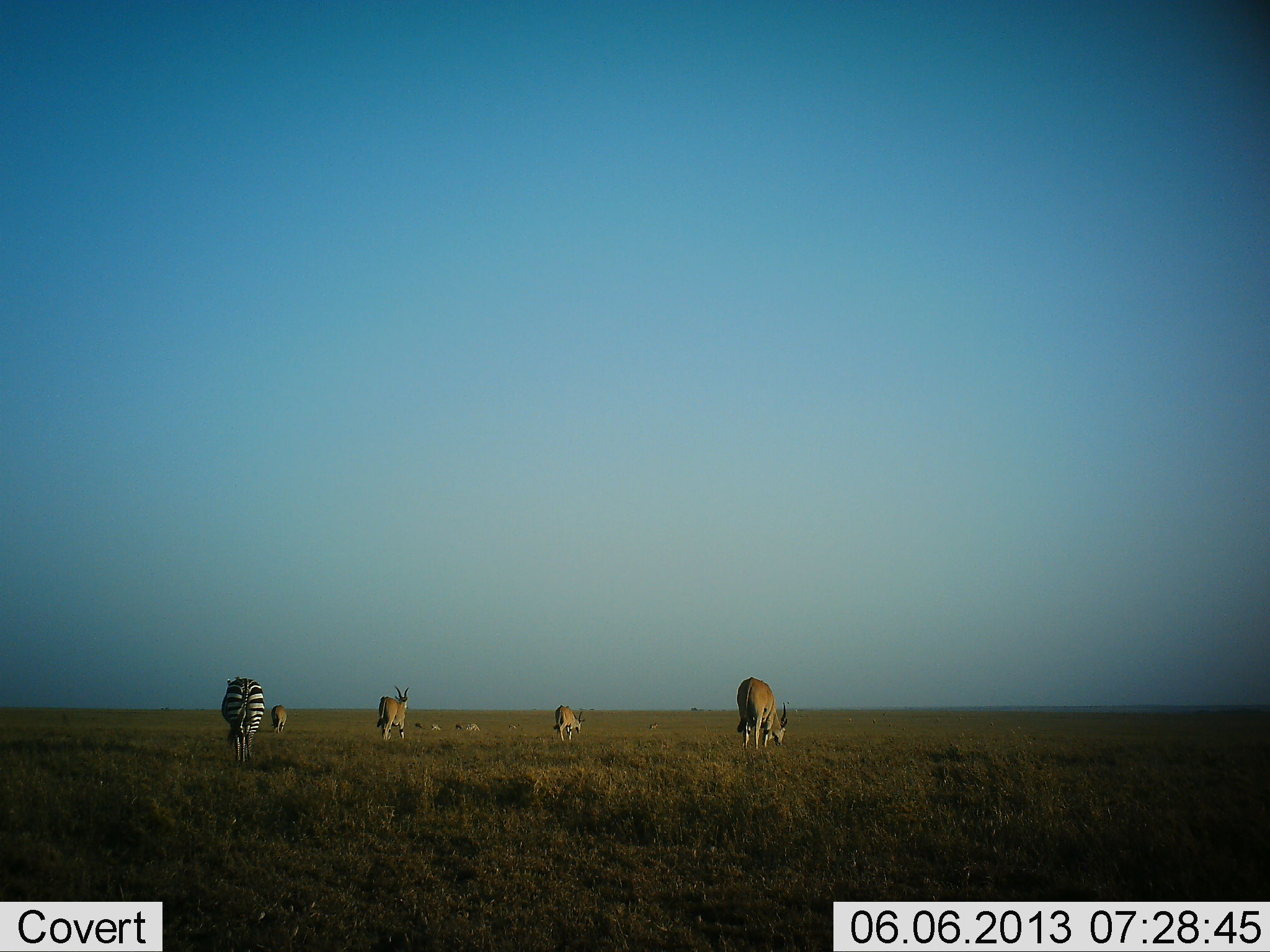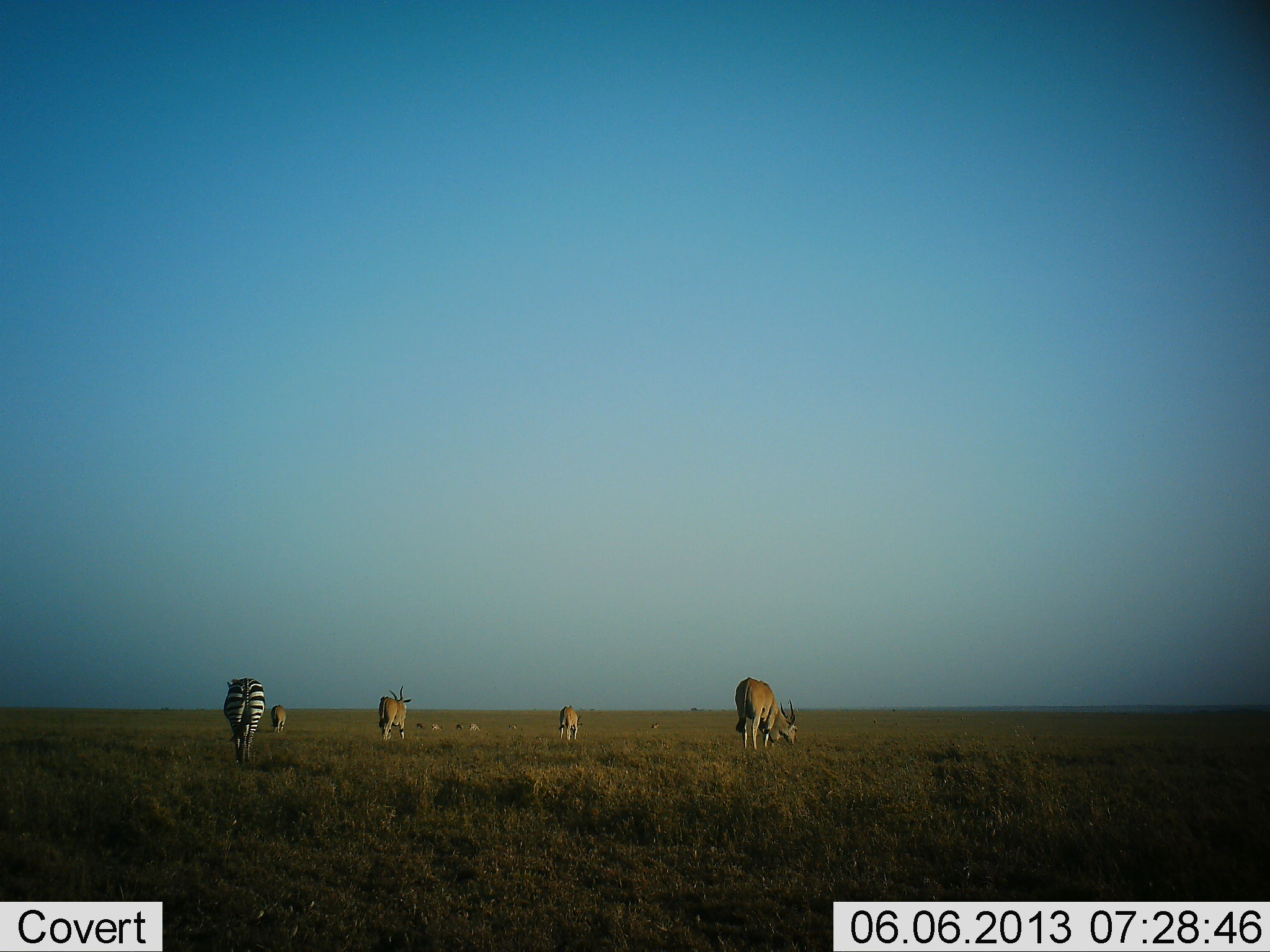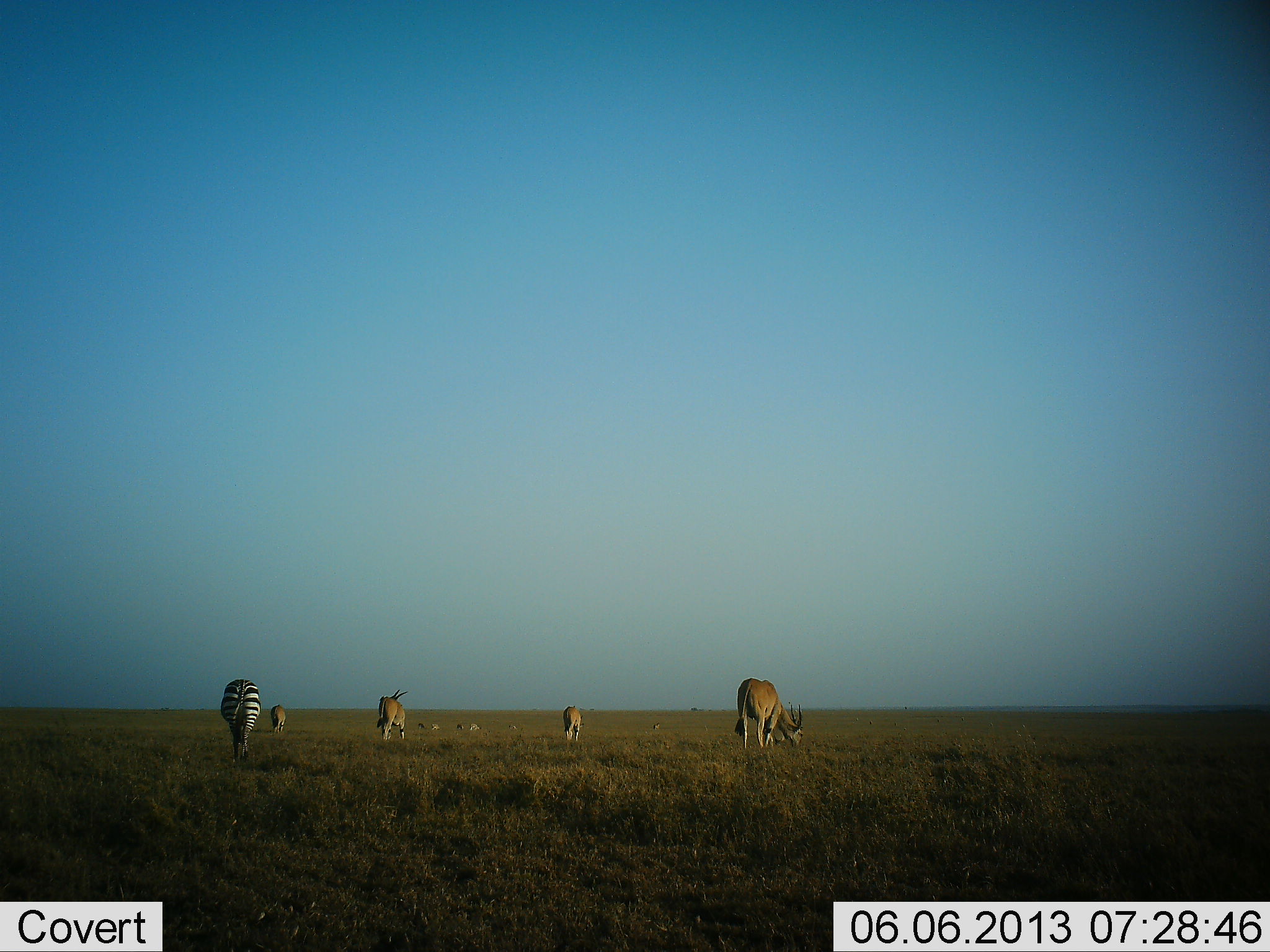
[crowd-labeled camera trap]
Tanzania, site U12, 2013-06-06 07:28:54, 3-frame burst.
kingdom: Animalia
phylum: Chordata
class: Mammalia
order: Artiodactyla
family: Bovidae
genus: Tragelaphus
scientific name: Tragelaphus oryx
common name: eland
Eland (Tragelaphus oryx), count 4. Behavior (volunteer vote fractions): standing 50%, resting 0%, moving 38%, interacting 0%. Young present (vote fraction): 0%. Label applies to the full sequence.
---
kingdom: Animalia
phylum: Chordata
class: Mammalia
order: Perissodactyla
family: Equidae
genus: Equus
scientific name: Equus quagga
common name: plains zebra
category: zebra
Zebra (plains zebra) (Equus quagga), count 1. Behavior (volunteer vote fractions): standing 27%, resting 0%, moving 51%, interacting 0%. Young present (vote fraction): 0%. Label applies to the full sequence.